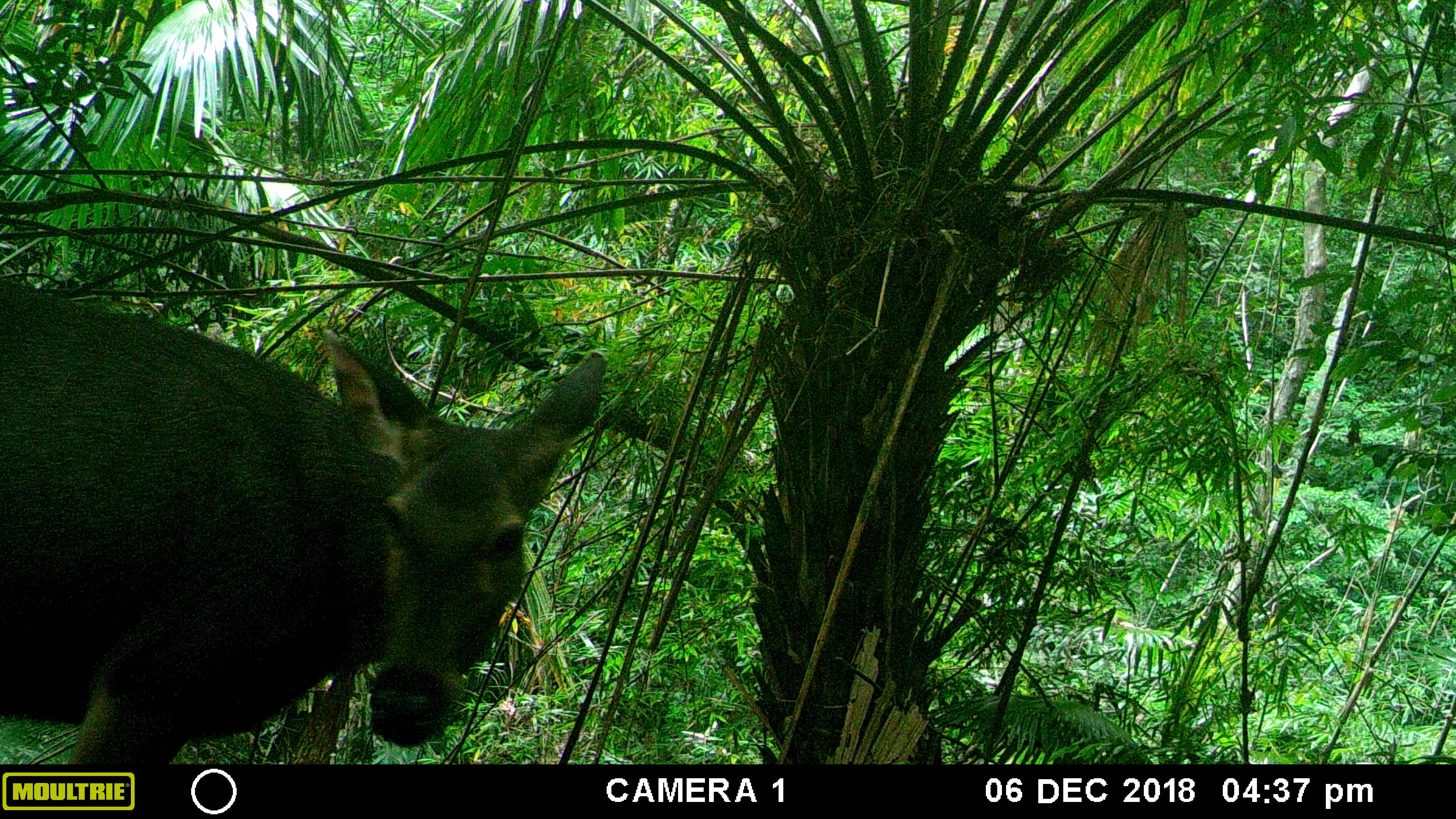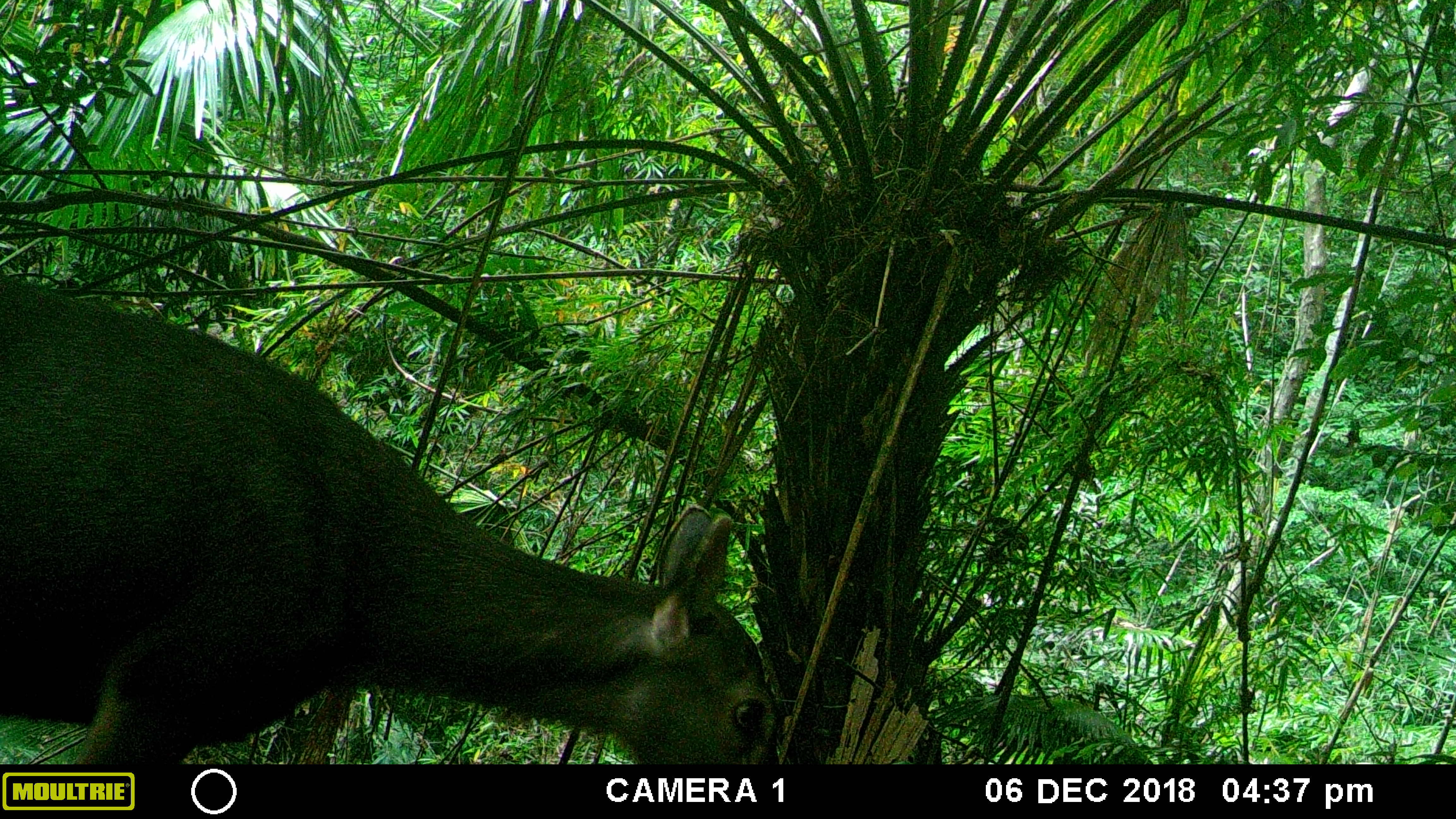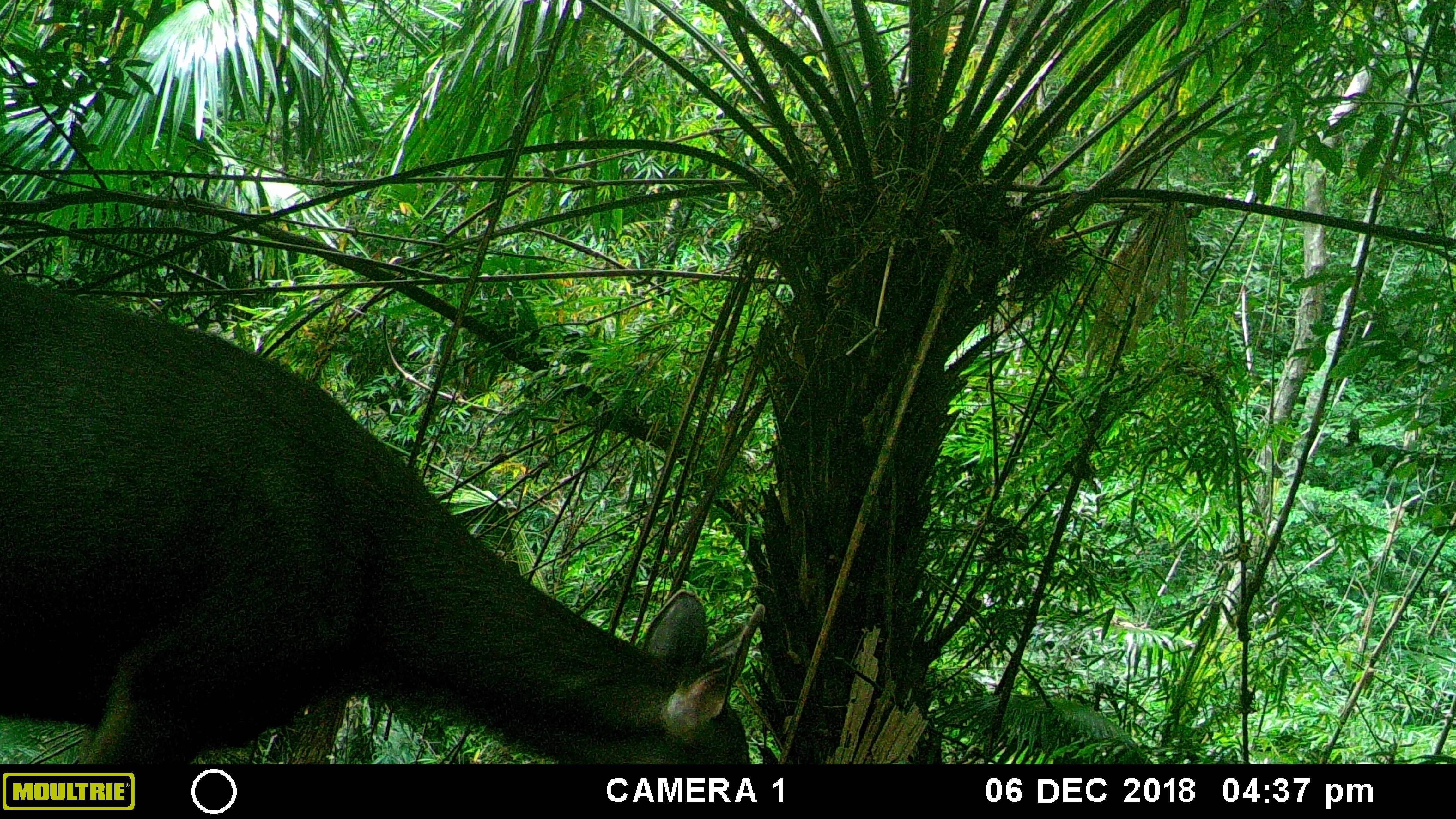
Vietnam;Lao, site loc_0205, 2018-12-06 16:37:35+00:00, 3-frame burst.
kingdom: Animalia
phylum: Chordata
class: Mammalia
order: Artiodactyla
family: Cervidae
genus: Rusa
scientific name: Rusa unicolor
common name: sambar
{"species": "sambar (Rusa unicolor)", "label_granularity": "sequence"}